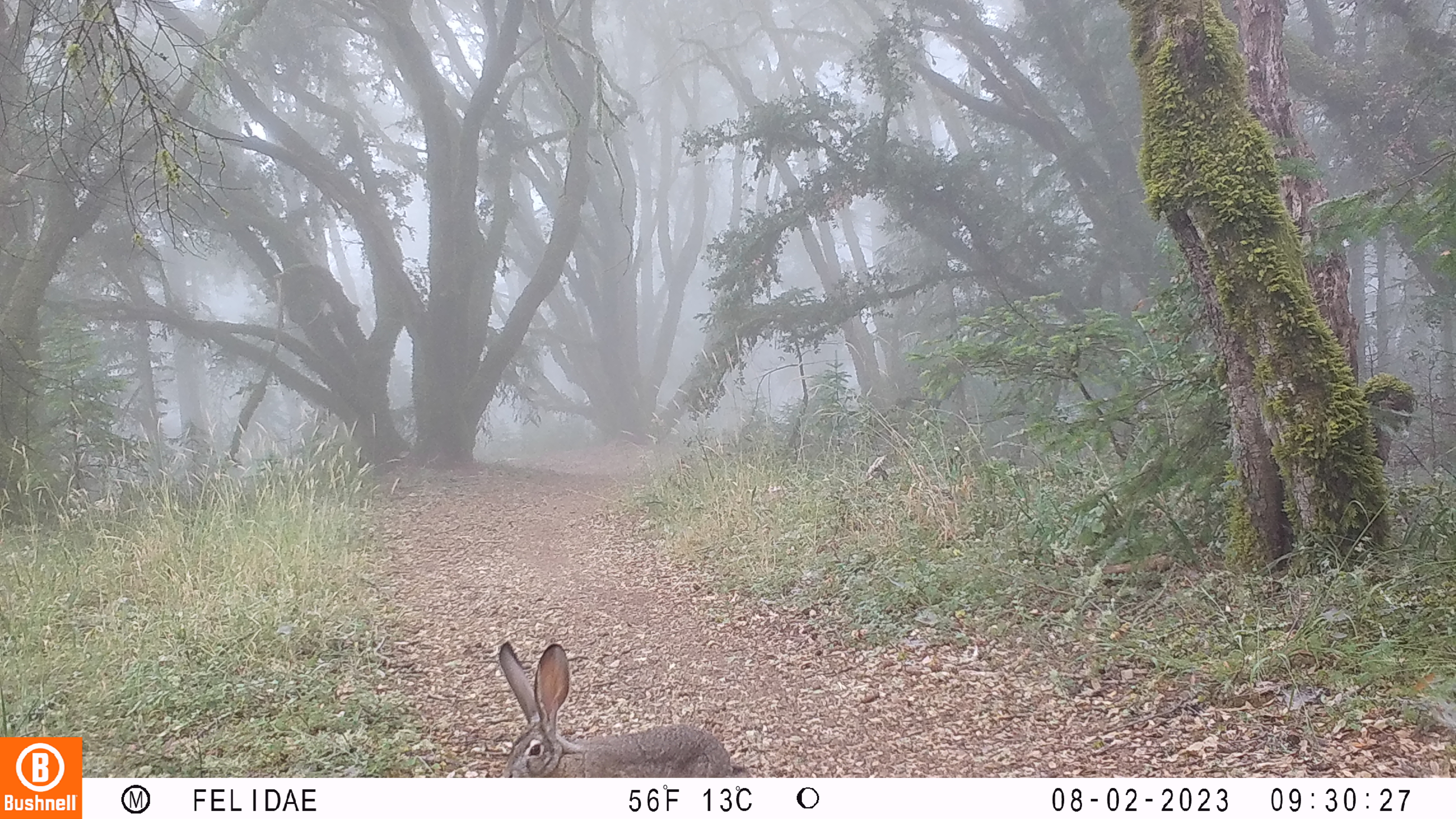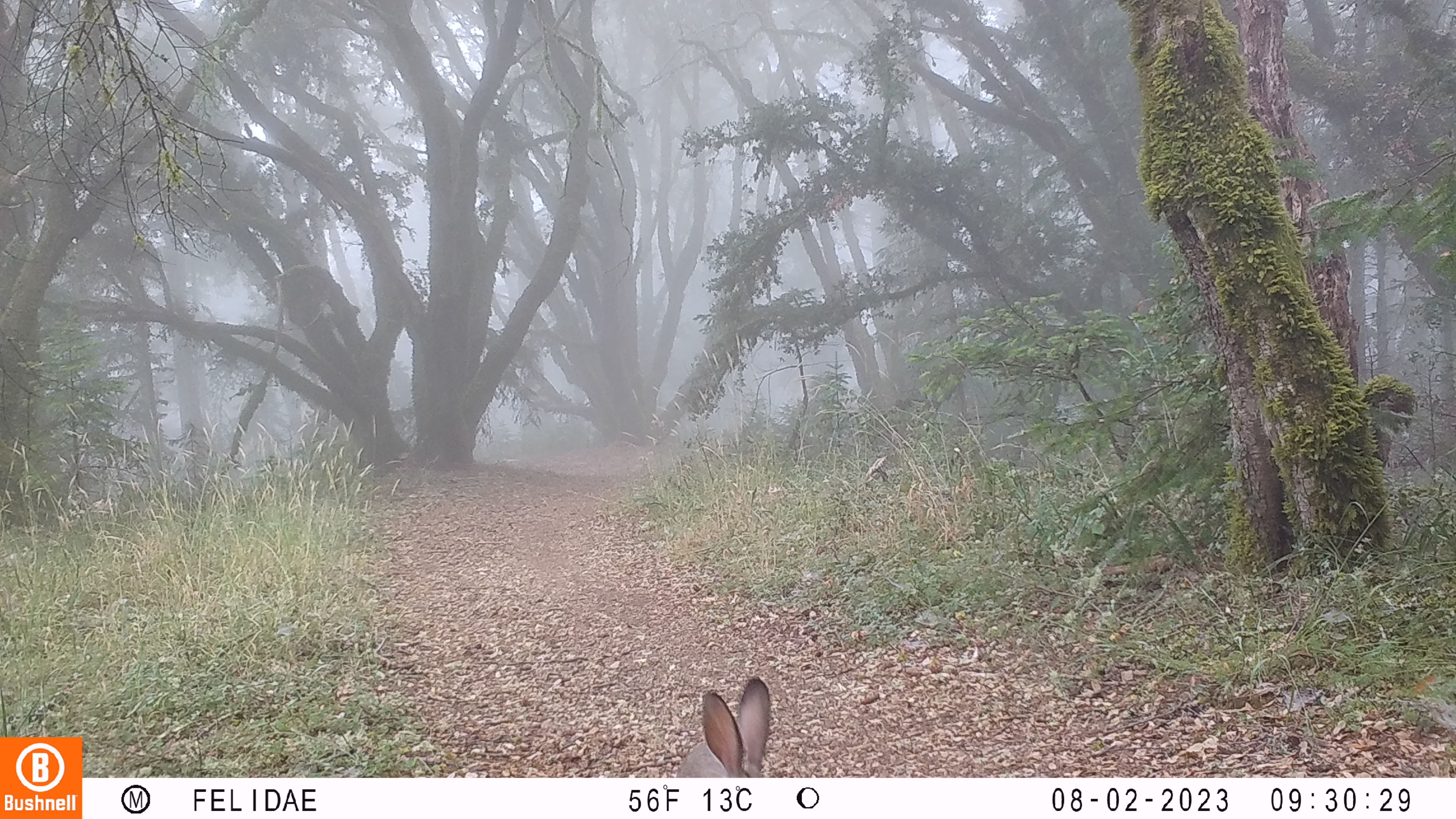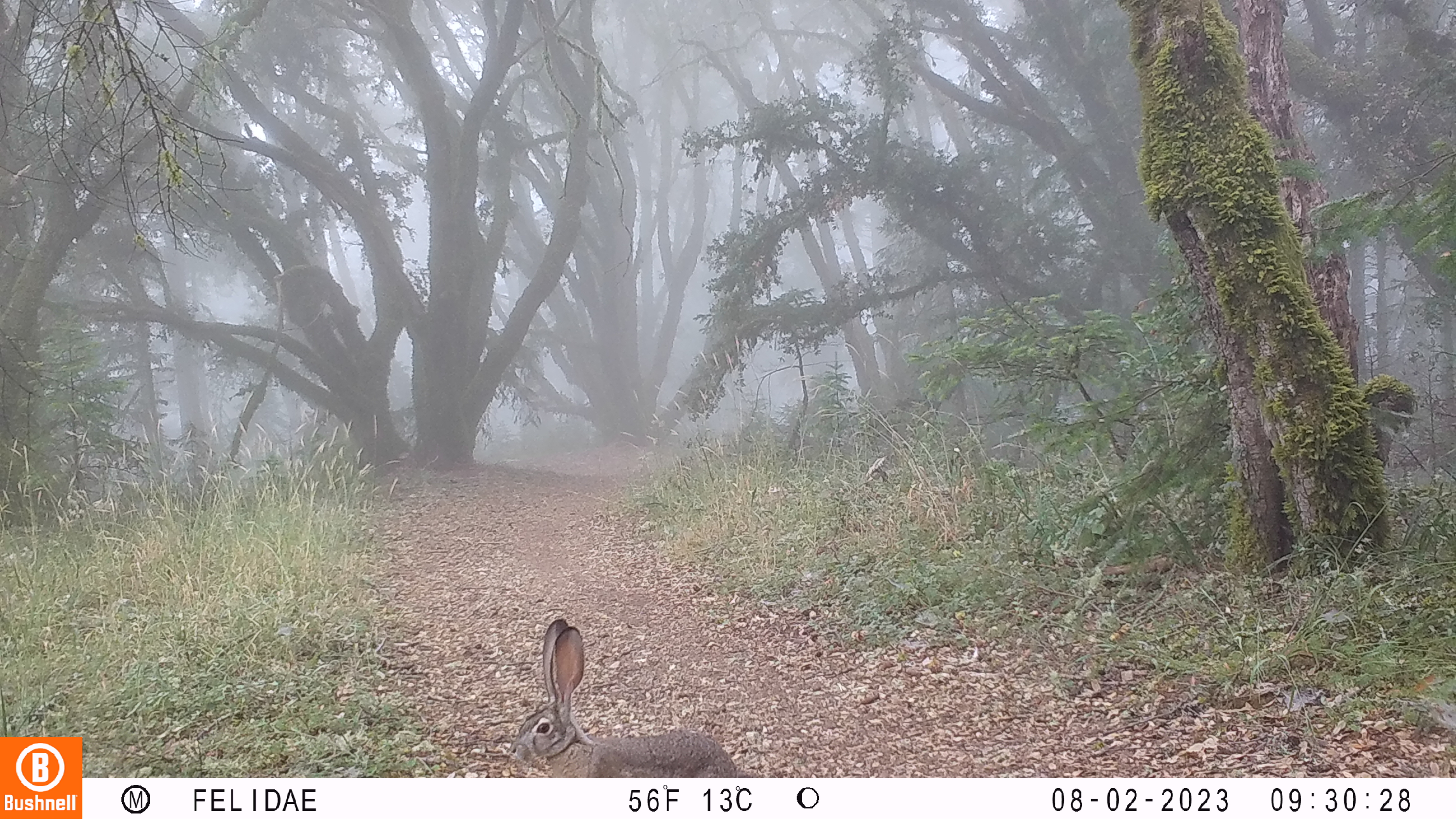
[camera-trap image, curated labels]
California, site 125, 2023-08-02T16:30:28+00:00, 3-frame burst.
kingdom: Animalia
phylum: Chordata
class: Mammalia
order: Lagomorpha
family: Leporidae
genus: Lepus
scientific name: Lepus californicus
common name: black-tailed jackrabbit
Black-tailed jackrabbit (Lepus californicus).